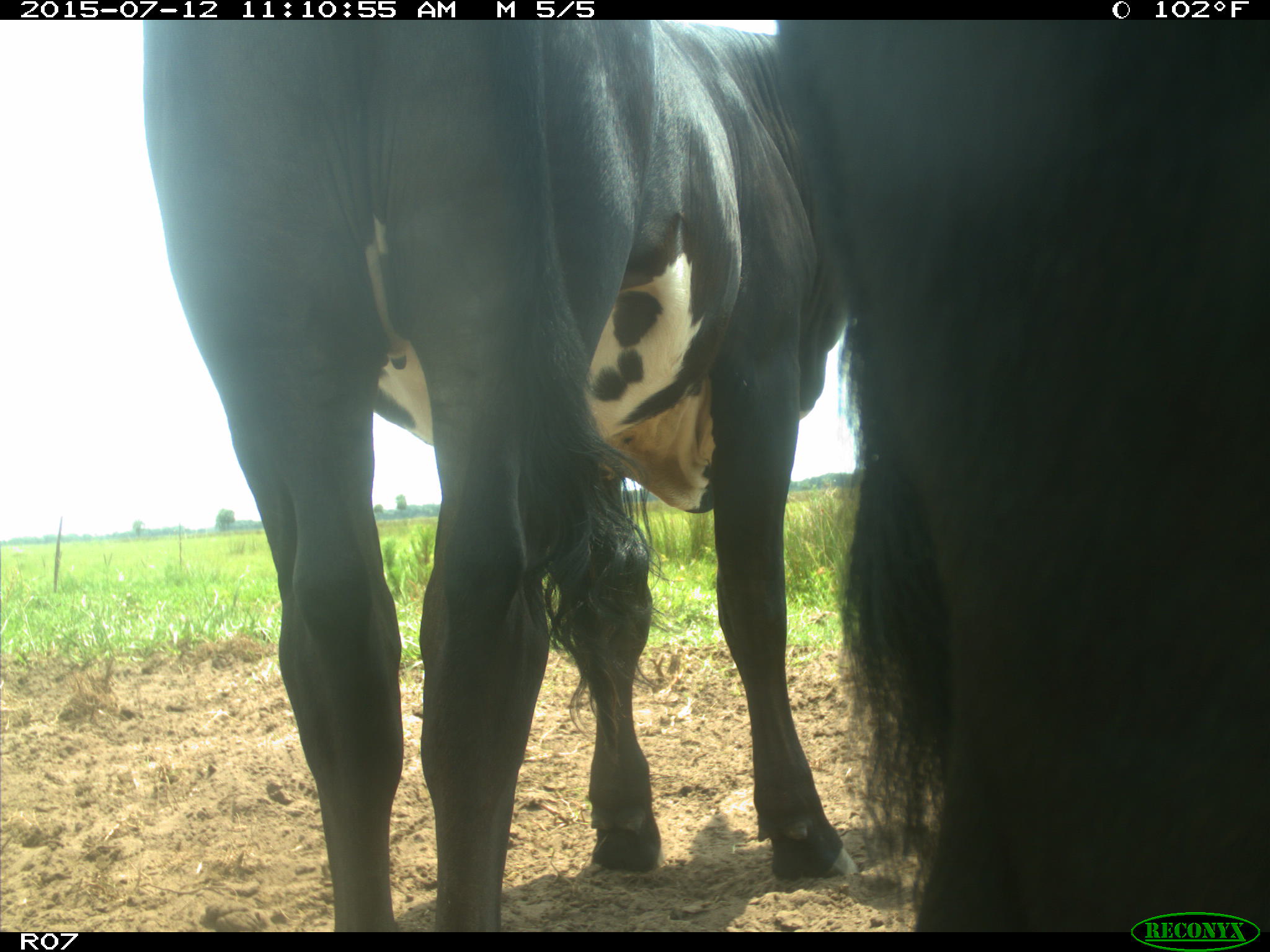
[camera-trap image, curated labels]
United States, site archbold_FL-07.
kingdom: Animalia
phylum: Chordata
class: Mammalia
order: Artiodactyla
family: Bovidae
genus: Bos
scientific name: Bos taurus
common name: domestic cow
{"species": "Bos taurus (domestic cow)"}